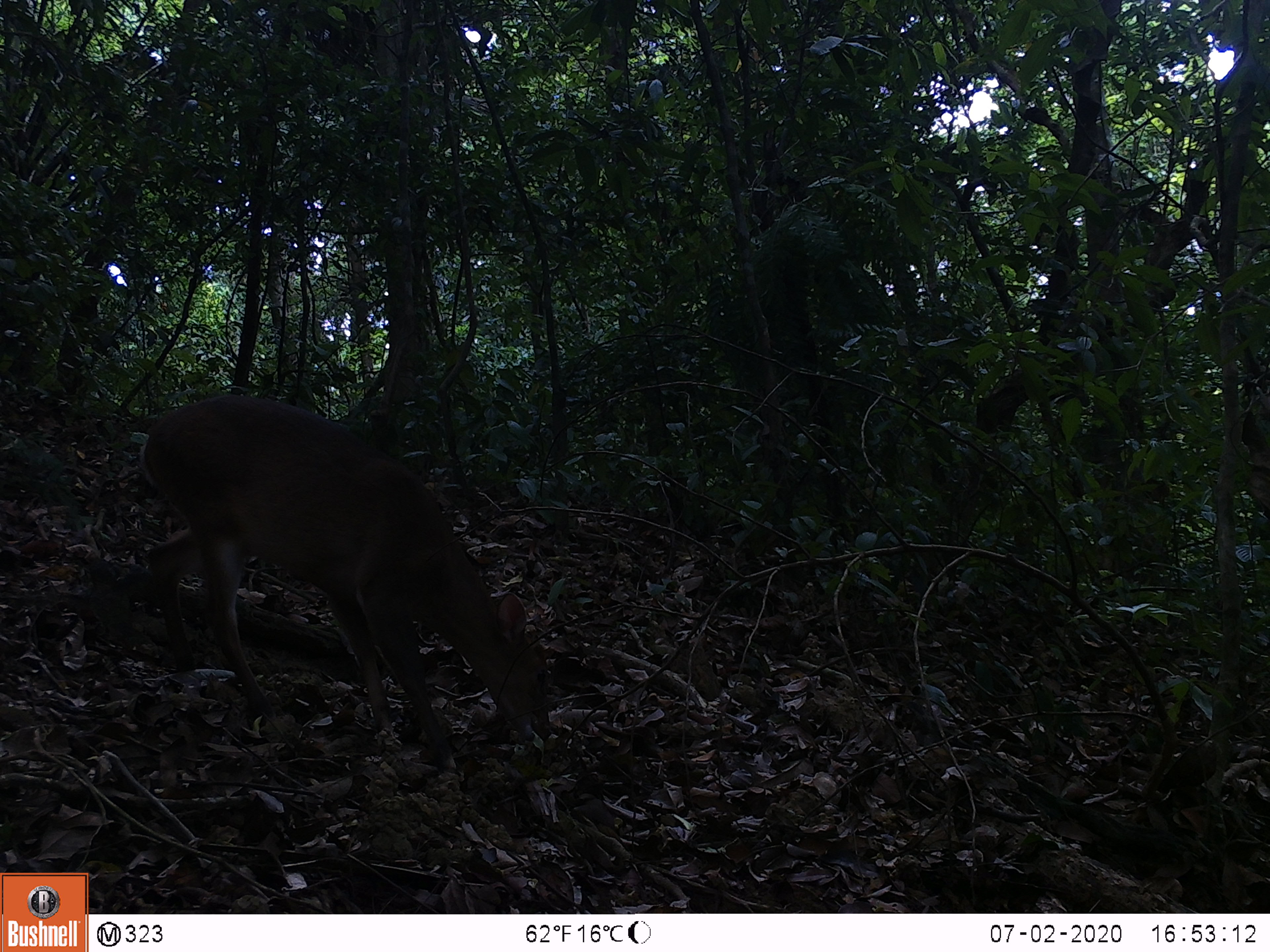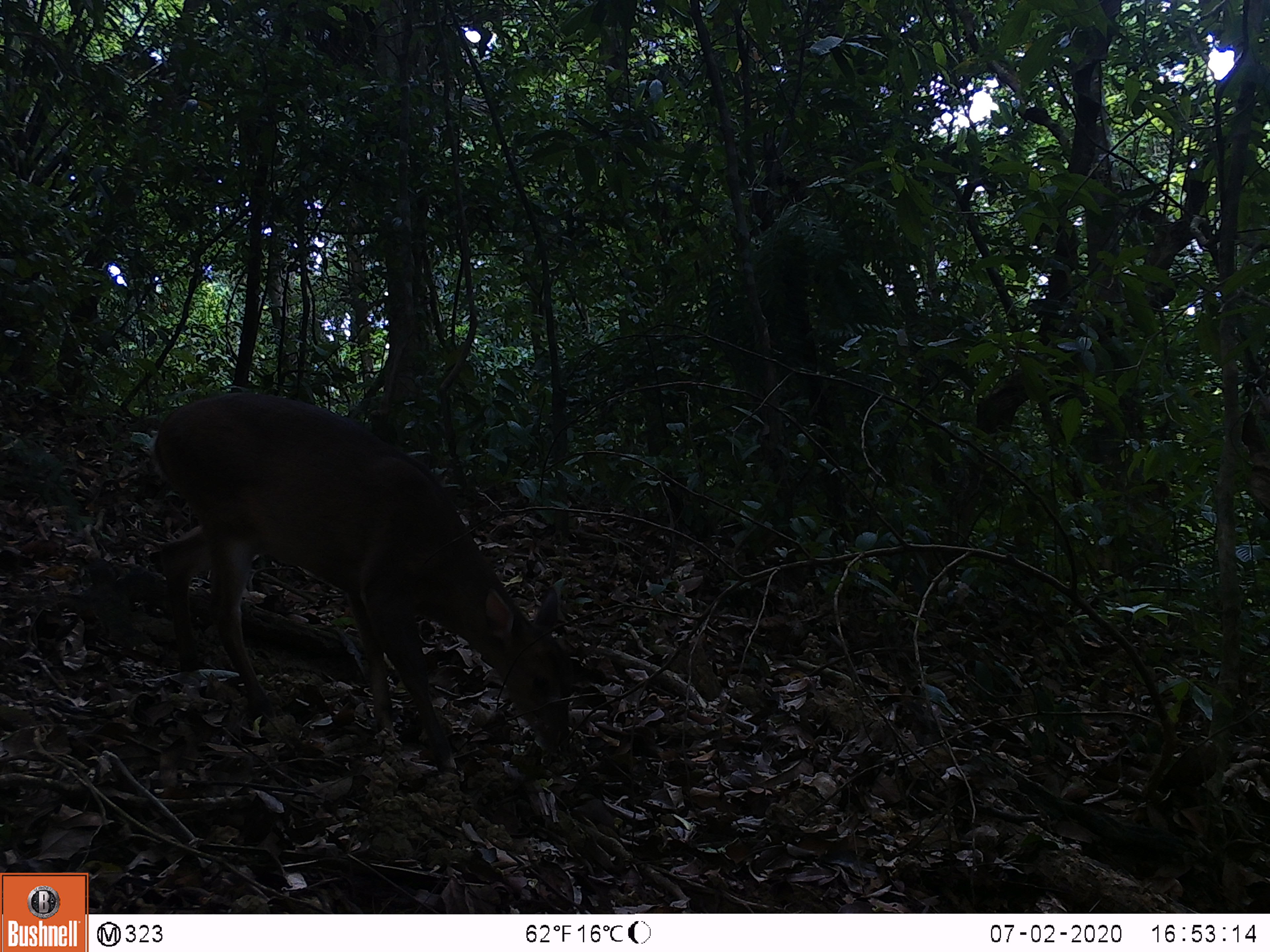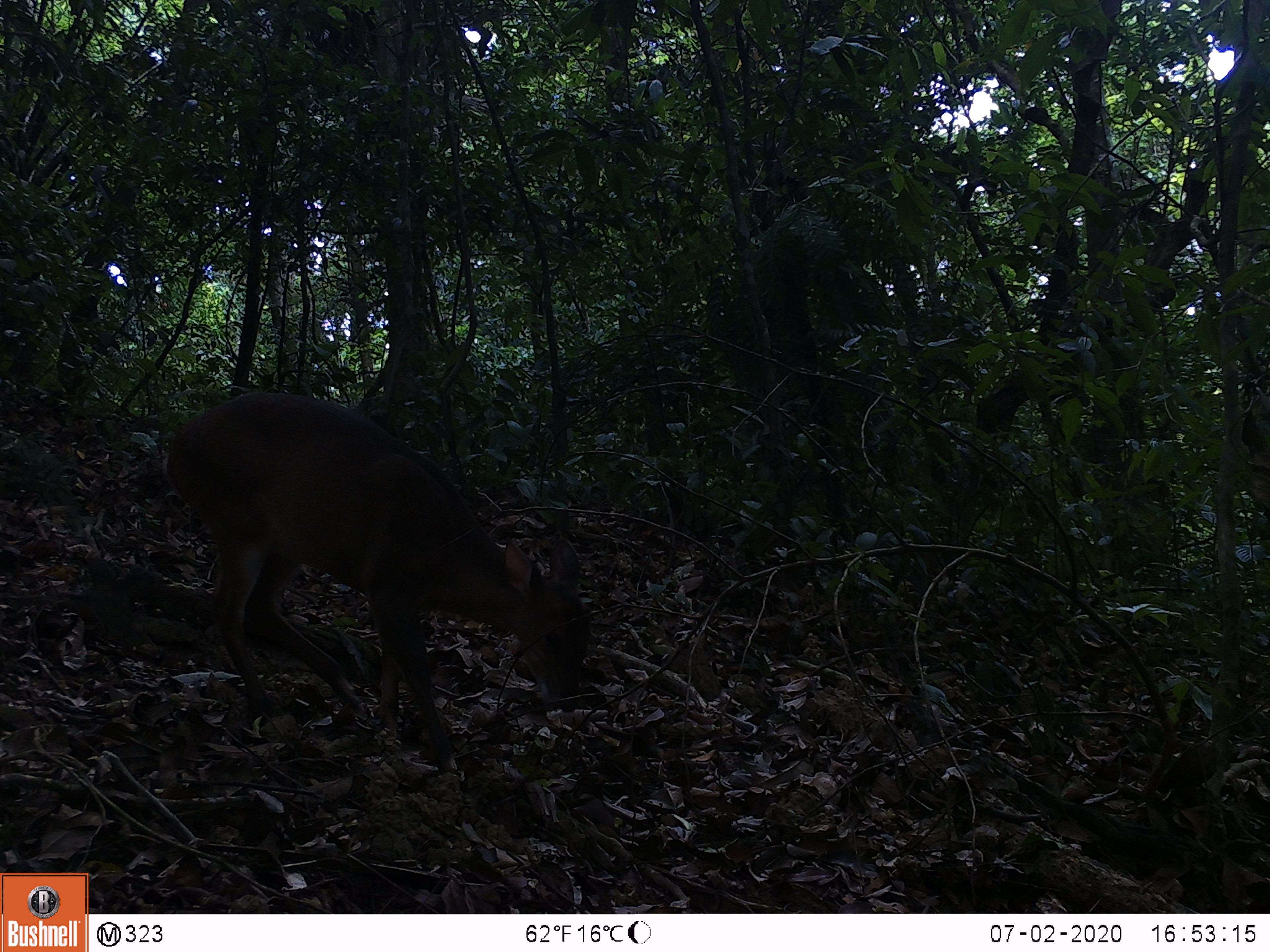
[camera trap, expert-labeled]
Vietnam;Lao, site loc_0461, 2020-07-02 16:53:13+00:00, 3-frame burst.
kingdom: Animalia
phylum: Chordata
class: Mammalia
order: Artiodactyla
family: Cervidae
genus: Muntiacus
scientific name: Muntiacus vuquangensis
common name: large-antlered muntjac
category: large antlered muntjac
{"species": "large antlered muntjac (large-antlered muntjac) (Muntiacus vuquangensis)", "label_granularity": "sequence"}